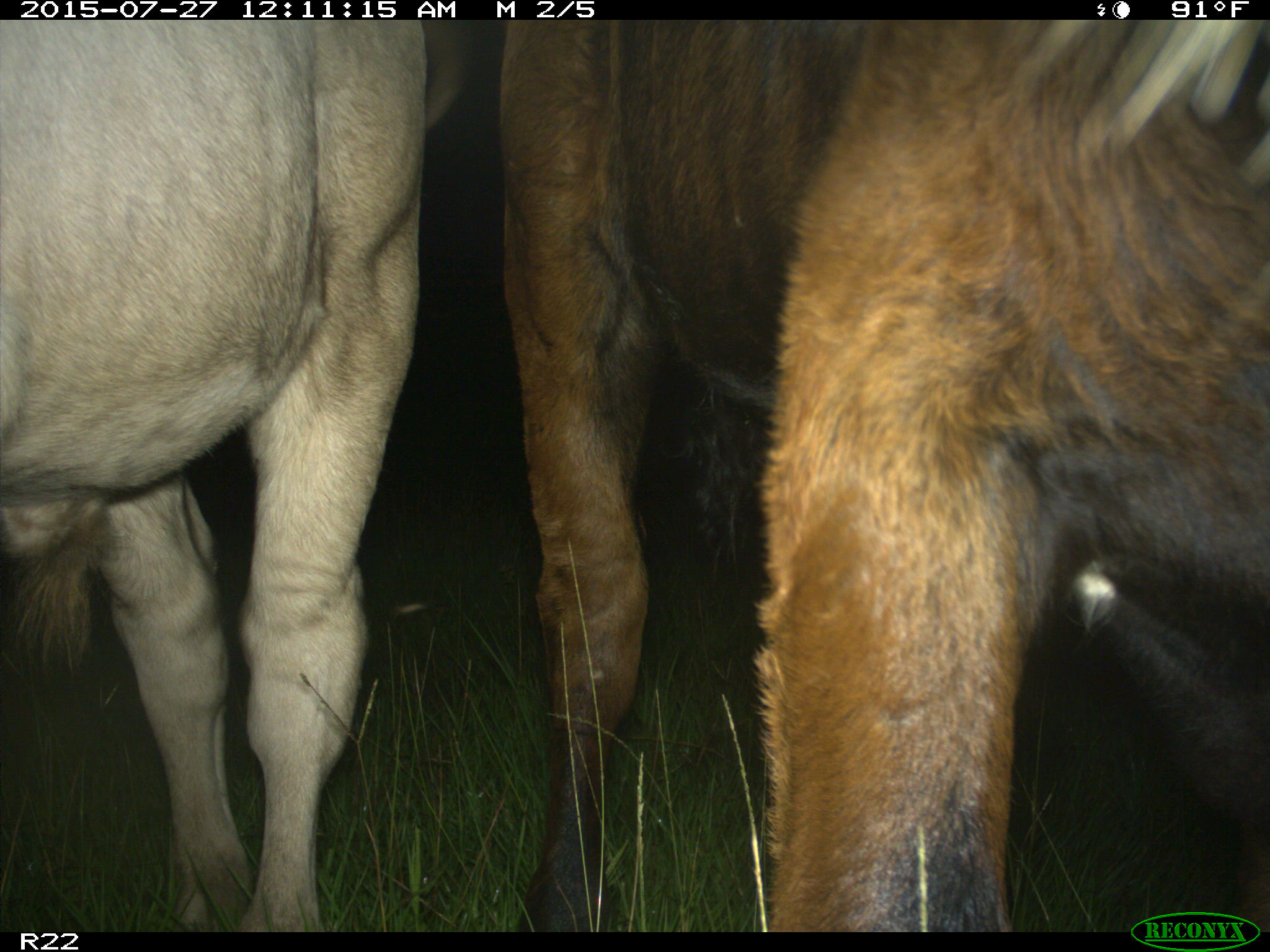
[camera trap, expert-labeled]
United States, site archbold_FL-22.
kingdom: Animalia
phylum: Chordata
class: Mammalia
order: Artiodactyla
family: Bovidae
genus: Bos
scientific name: Bos taurus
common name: domestic cow